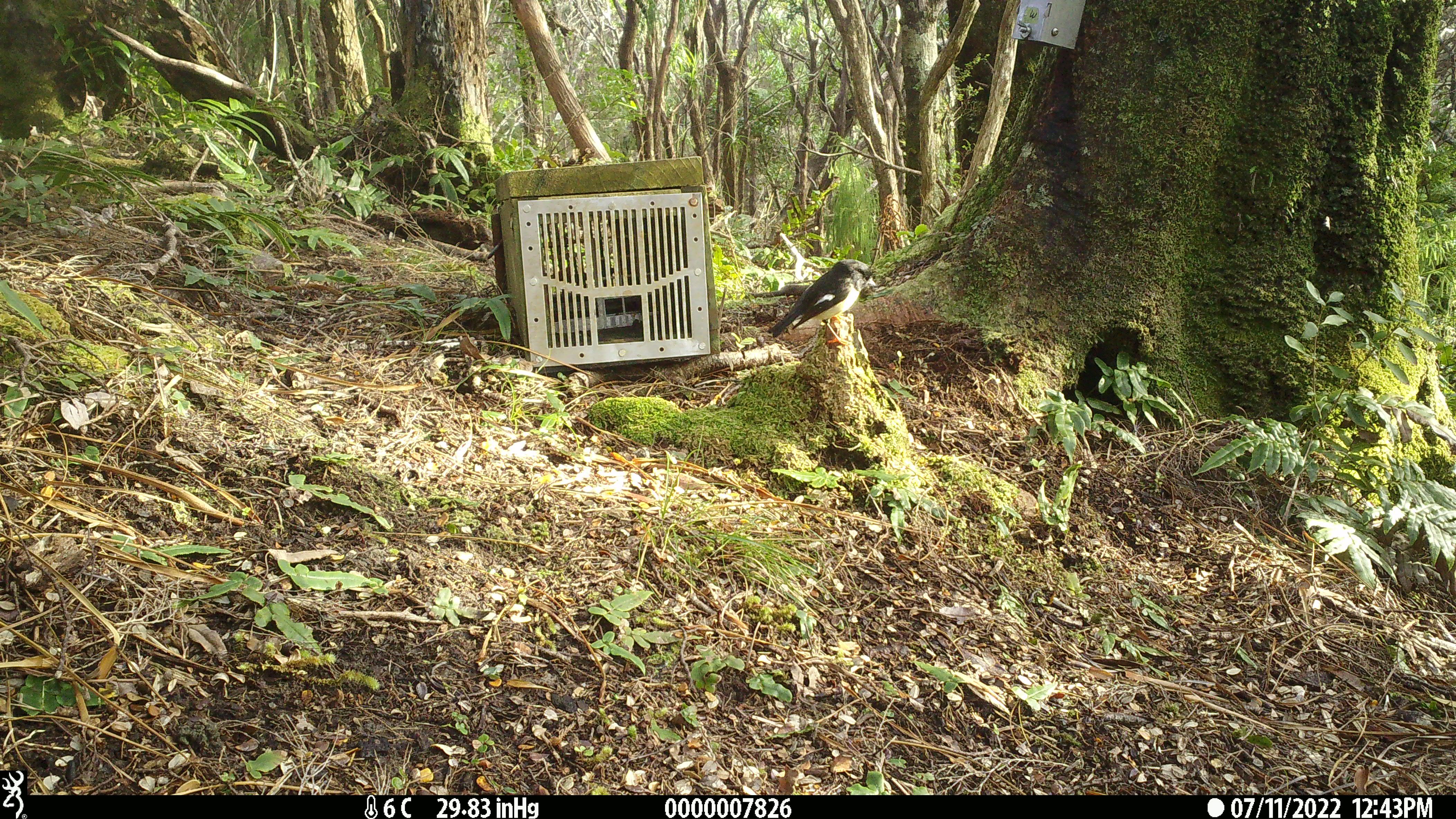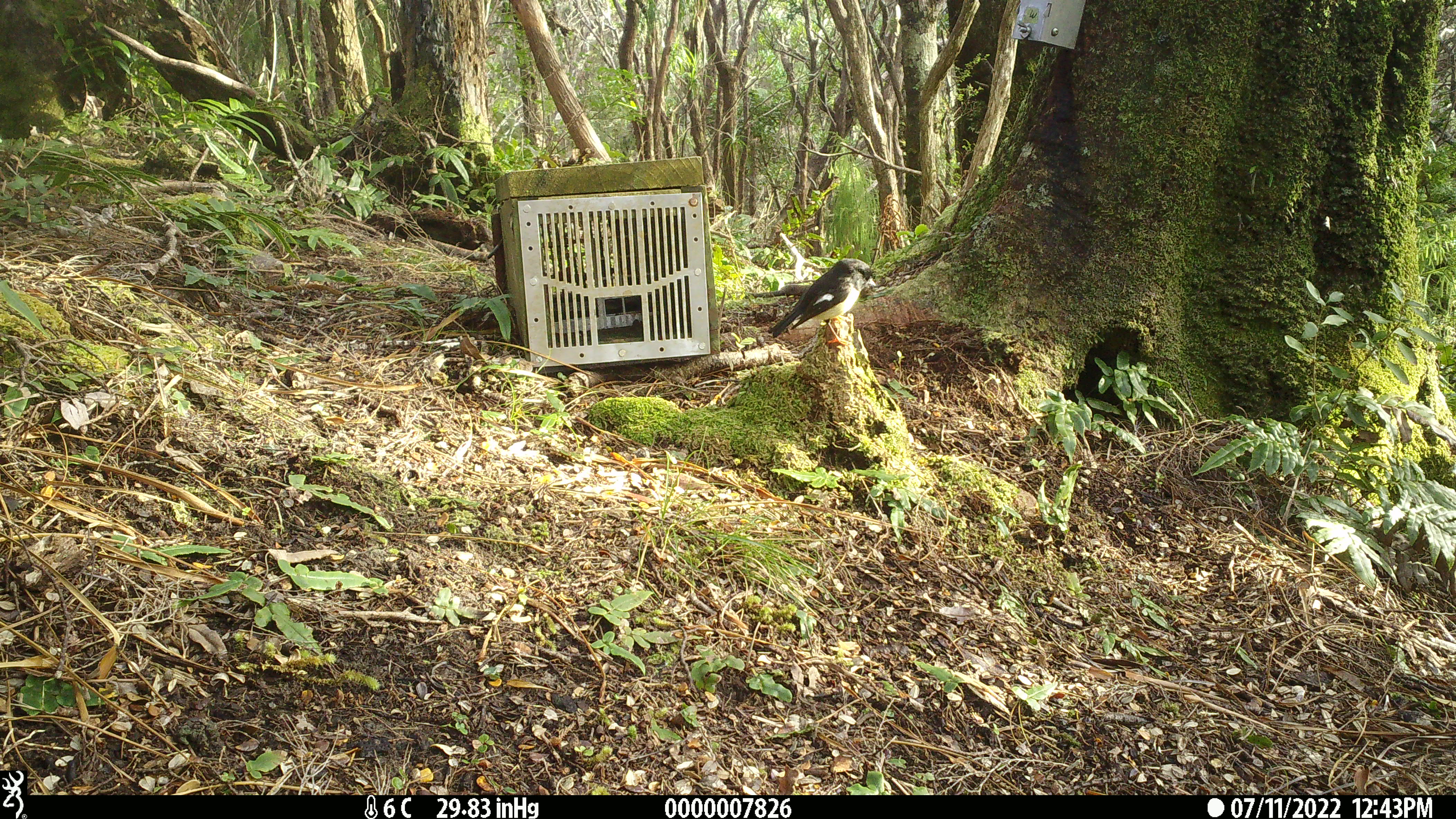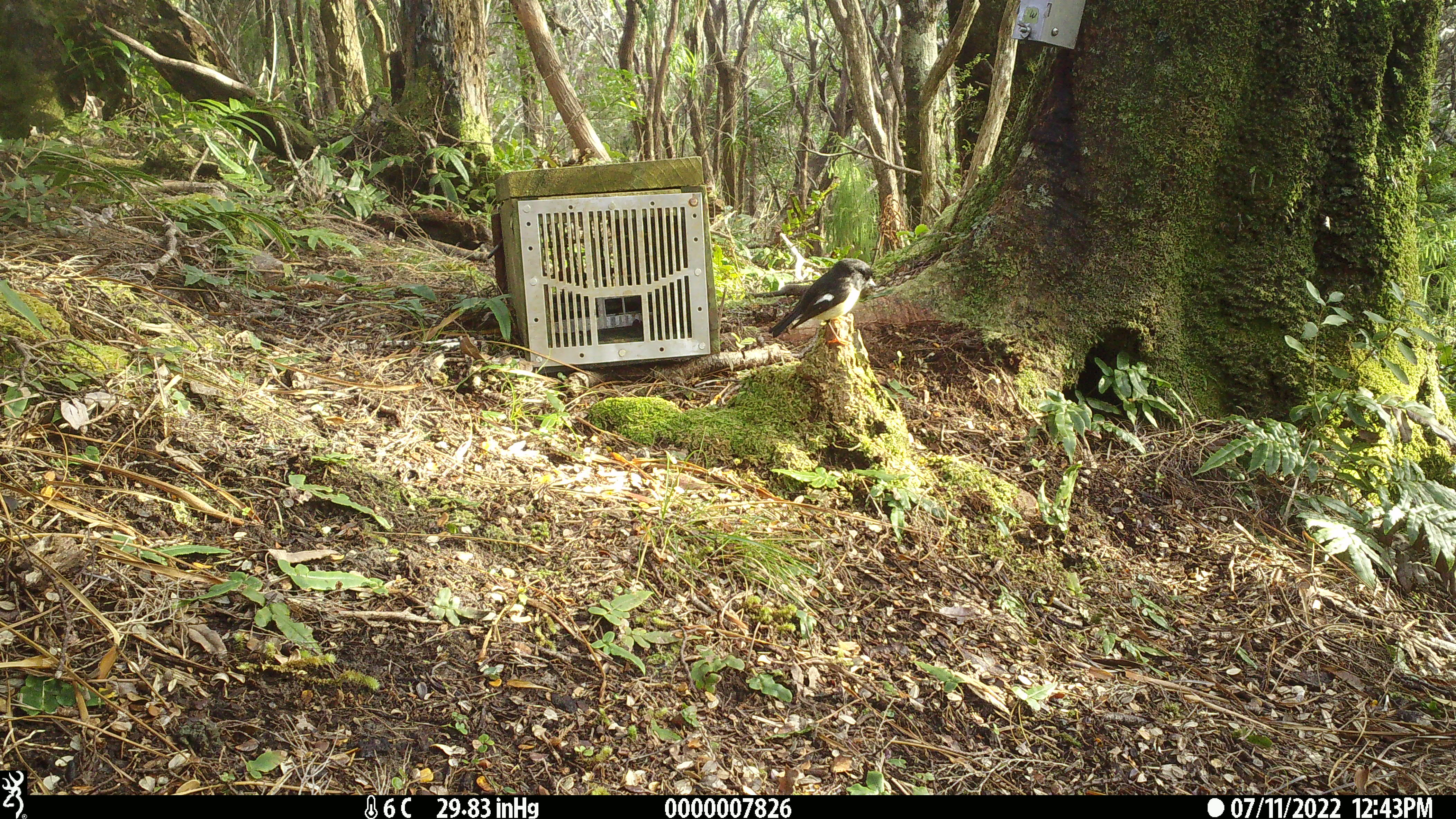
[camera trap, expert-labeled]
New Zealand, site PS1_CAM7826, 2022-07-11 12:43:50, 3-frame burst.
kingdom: Animalia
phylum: Chordata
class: Aves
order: Passeriformes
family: Petroicidae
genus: Petroica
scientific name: Petroica macrocephala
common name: tomtit